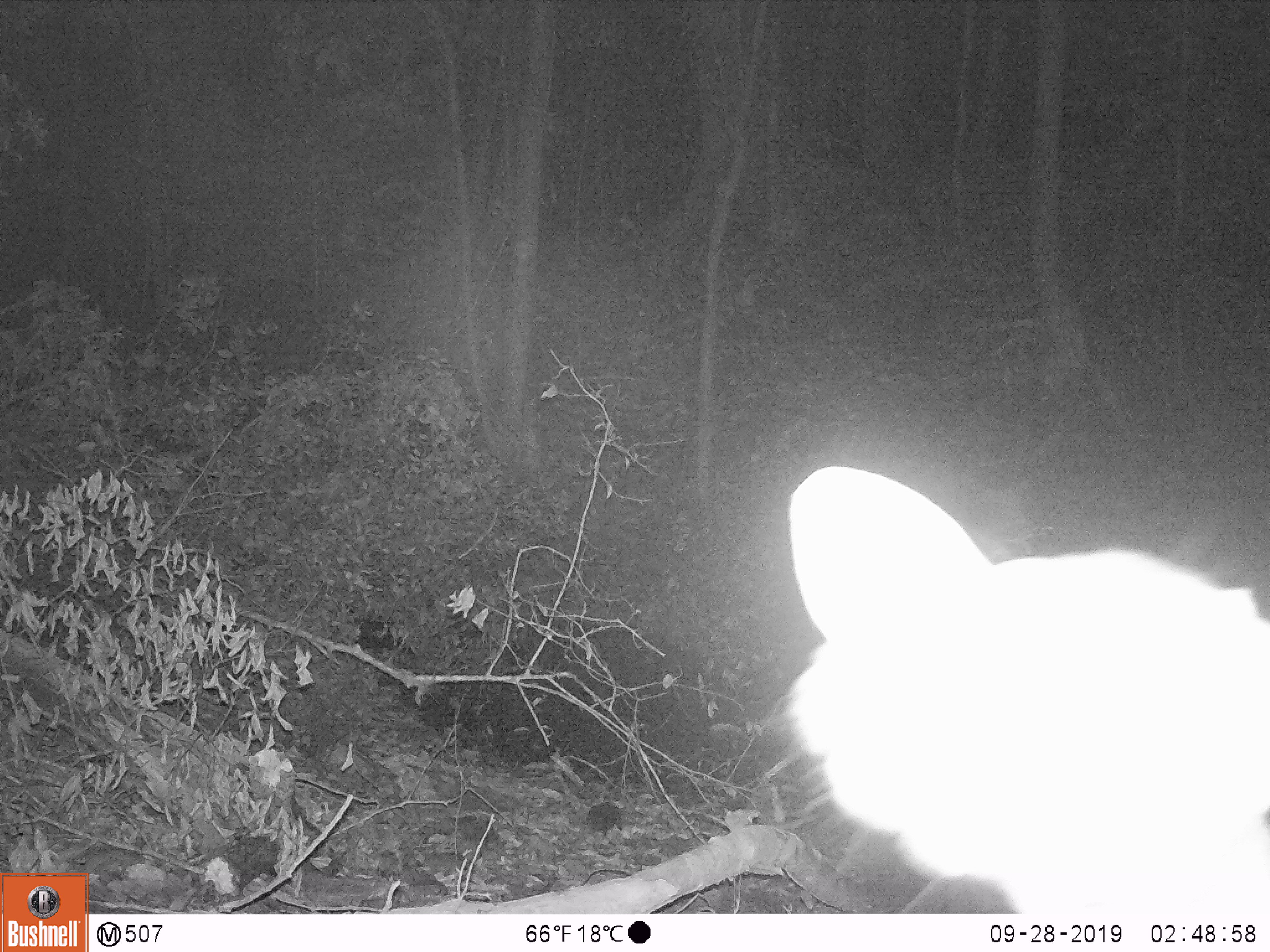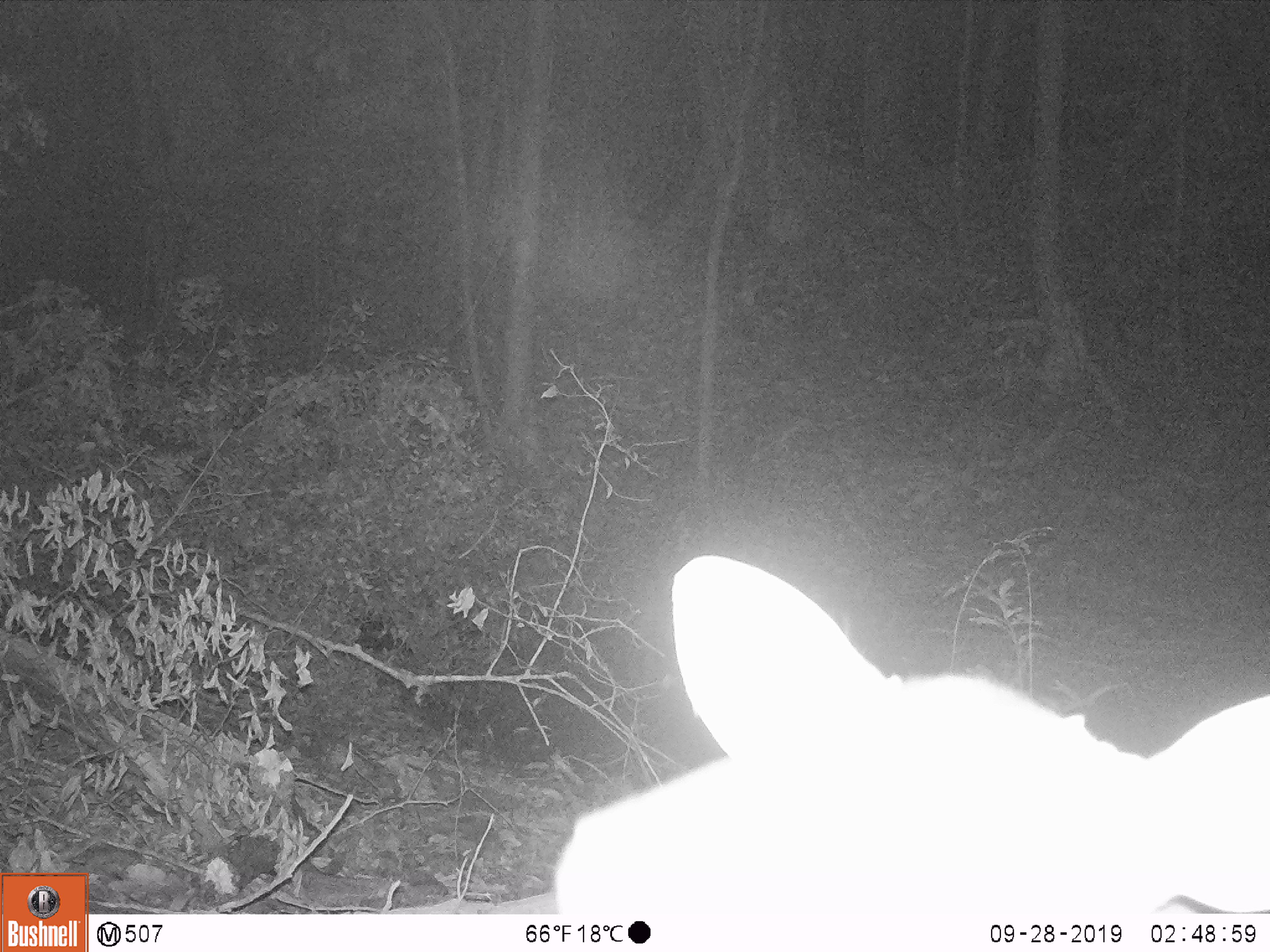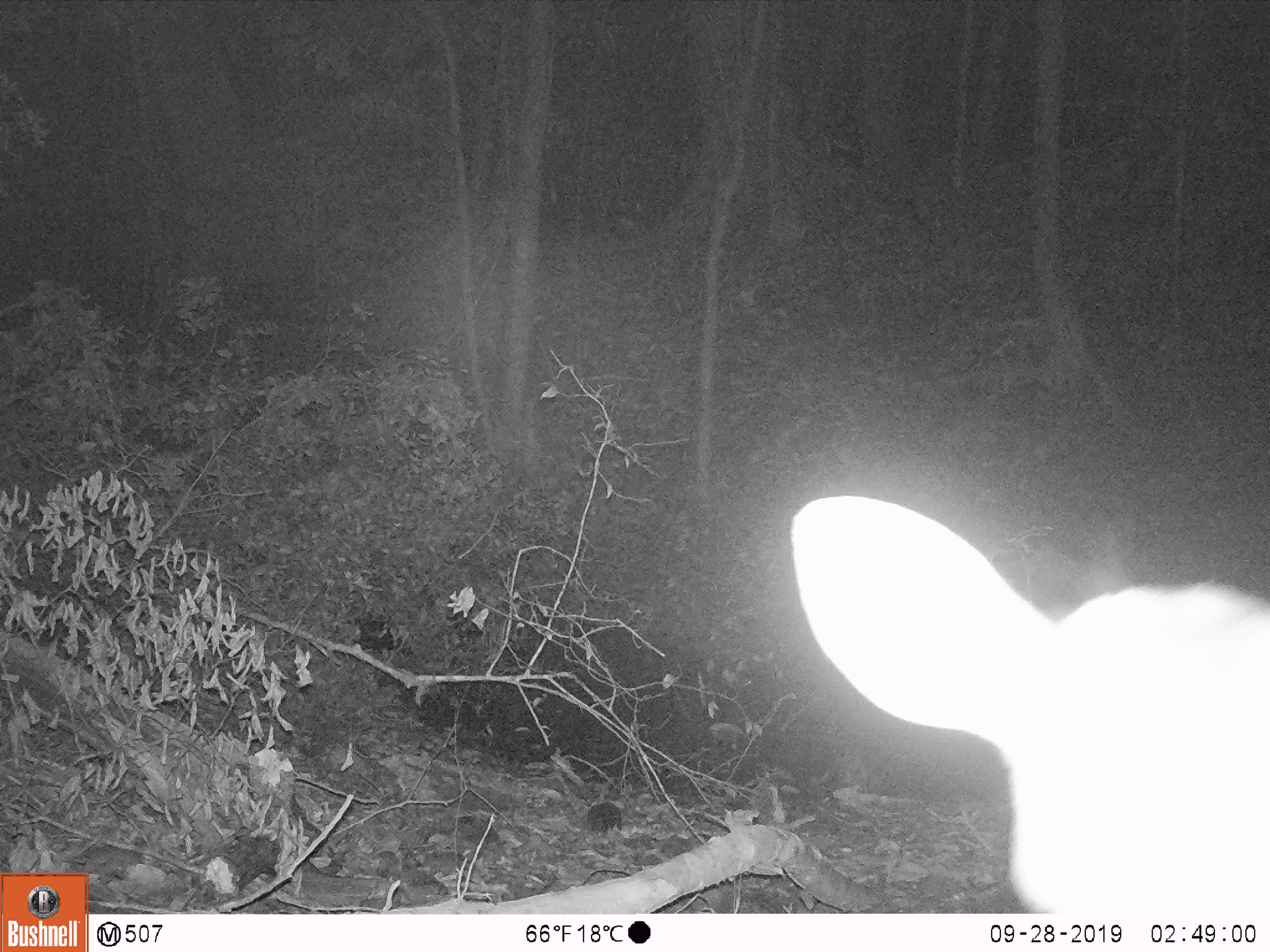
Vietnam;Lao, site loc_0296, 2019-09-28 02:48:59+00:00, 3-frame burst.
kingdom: Animalia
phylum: Chordata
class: Mammalia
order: Artiodactyla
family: Cervidae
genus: Muntiacus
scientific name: Muntiacus vuquangensis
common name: large-antlered muntjac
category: large antlered muntjac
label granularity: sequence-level